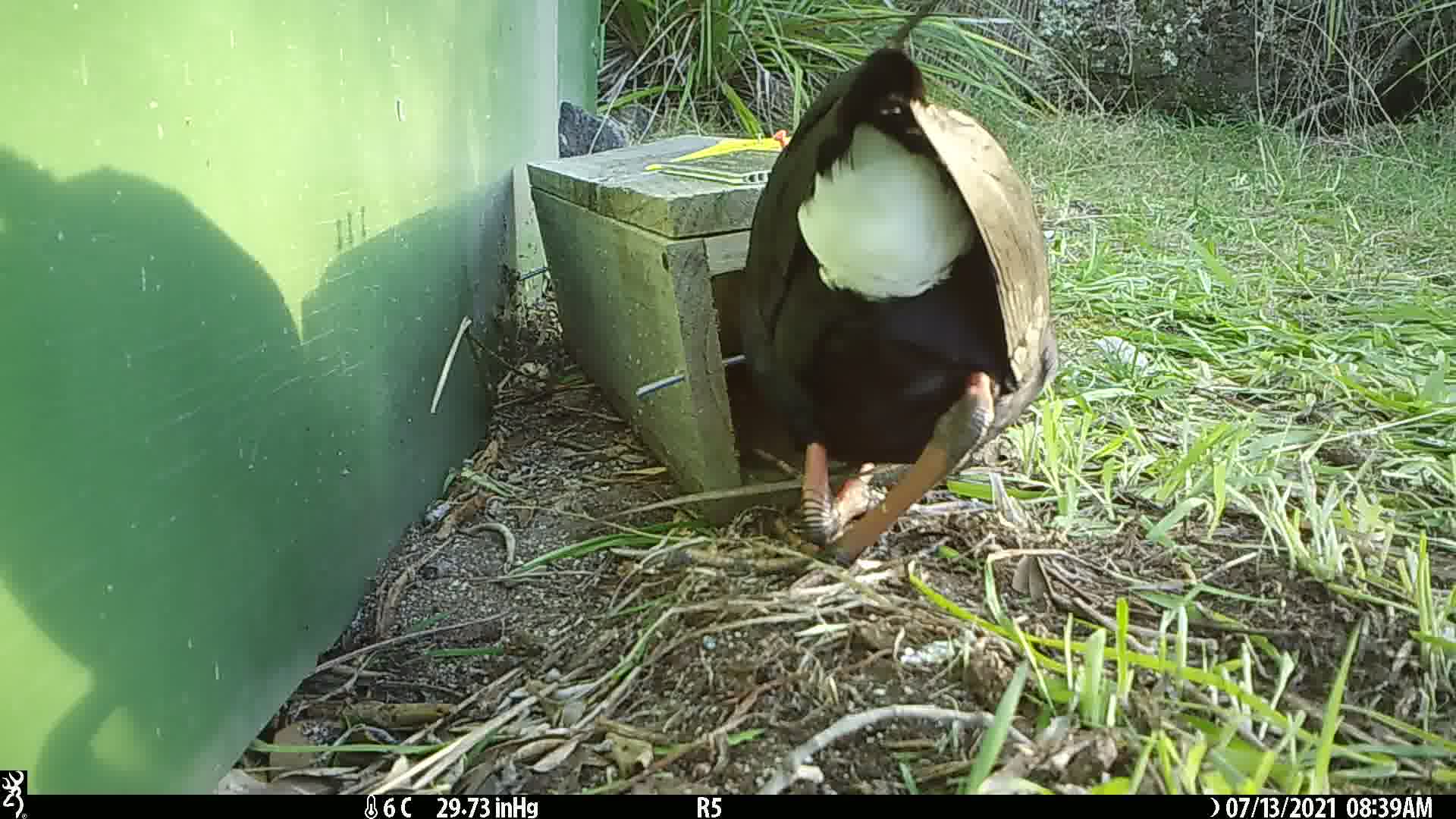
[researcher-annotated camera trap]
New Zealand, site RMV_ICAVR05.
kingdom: Animalia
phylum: Chordata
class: Aves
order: Gruiformes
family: Rallidae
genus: Porphyrio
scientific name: Porphyrio melanotus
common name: australasian swamphen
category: pukeko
Pukeko (australasian swamphen) (Porphyrio melanotus).